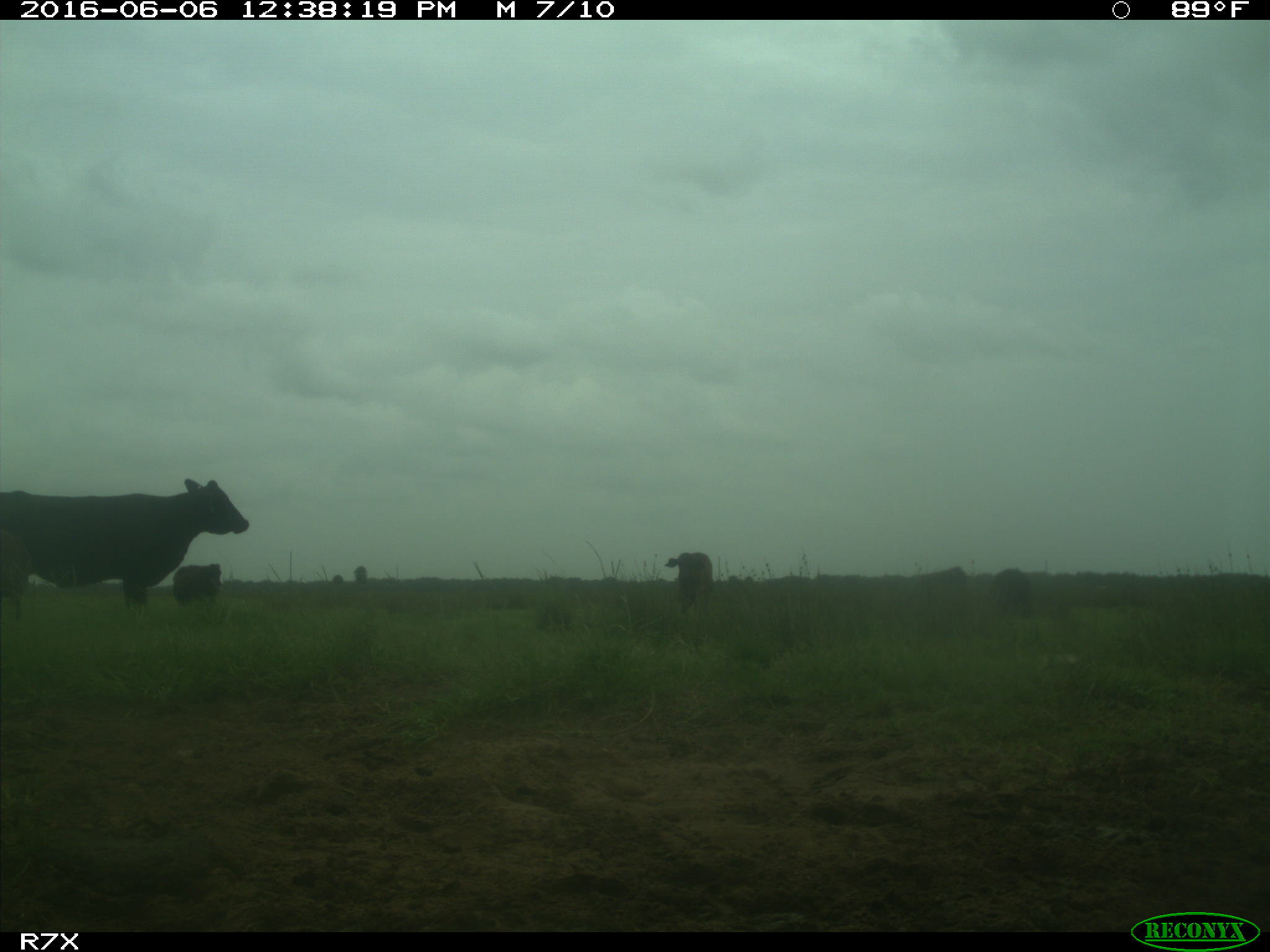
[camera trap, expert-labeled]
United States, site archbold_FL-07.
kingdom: Animalia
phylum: Chordata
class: Mammalia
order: Artiodactyla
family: Bovidae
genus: Bos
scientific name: Bos taurus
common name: domestic cow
Bos taurus (domestic cow).